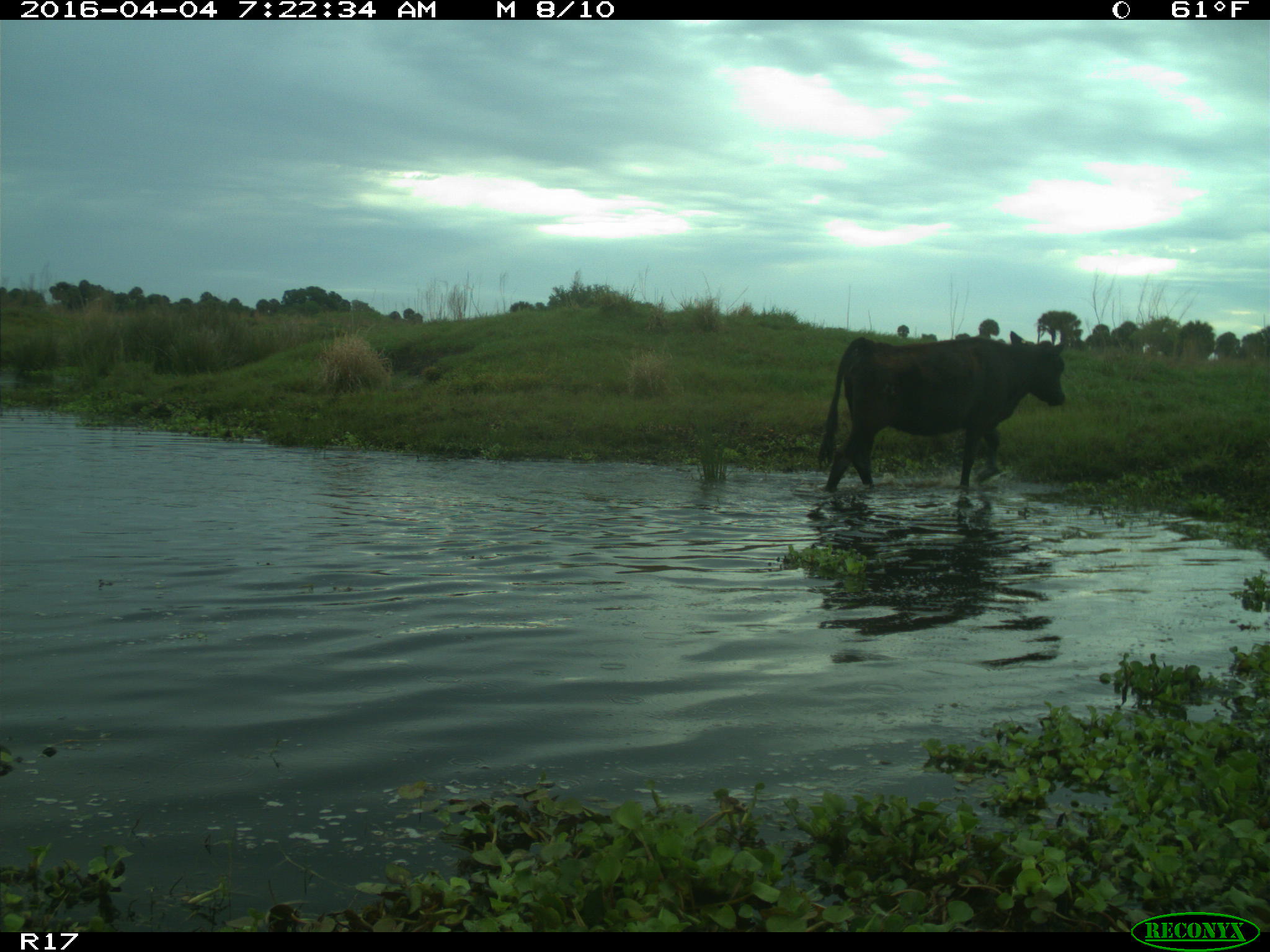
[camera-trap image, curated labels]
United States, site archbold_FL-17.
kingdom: Animalia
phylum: Chordata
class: Mammalia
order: Artiodactyla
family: Bovidae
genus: Bos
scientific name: Bos taurus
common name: domestic cow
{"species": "Bos taurus (domestic cow)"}